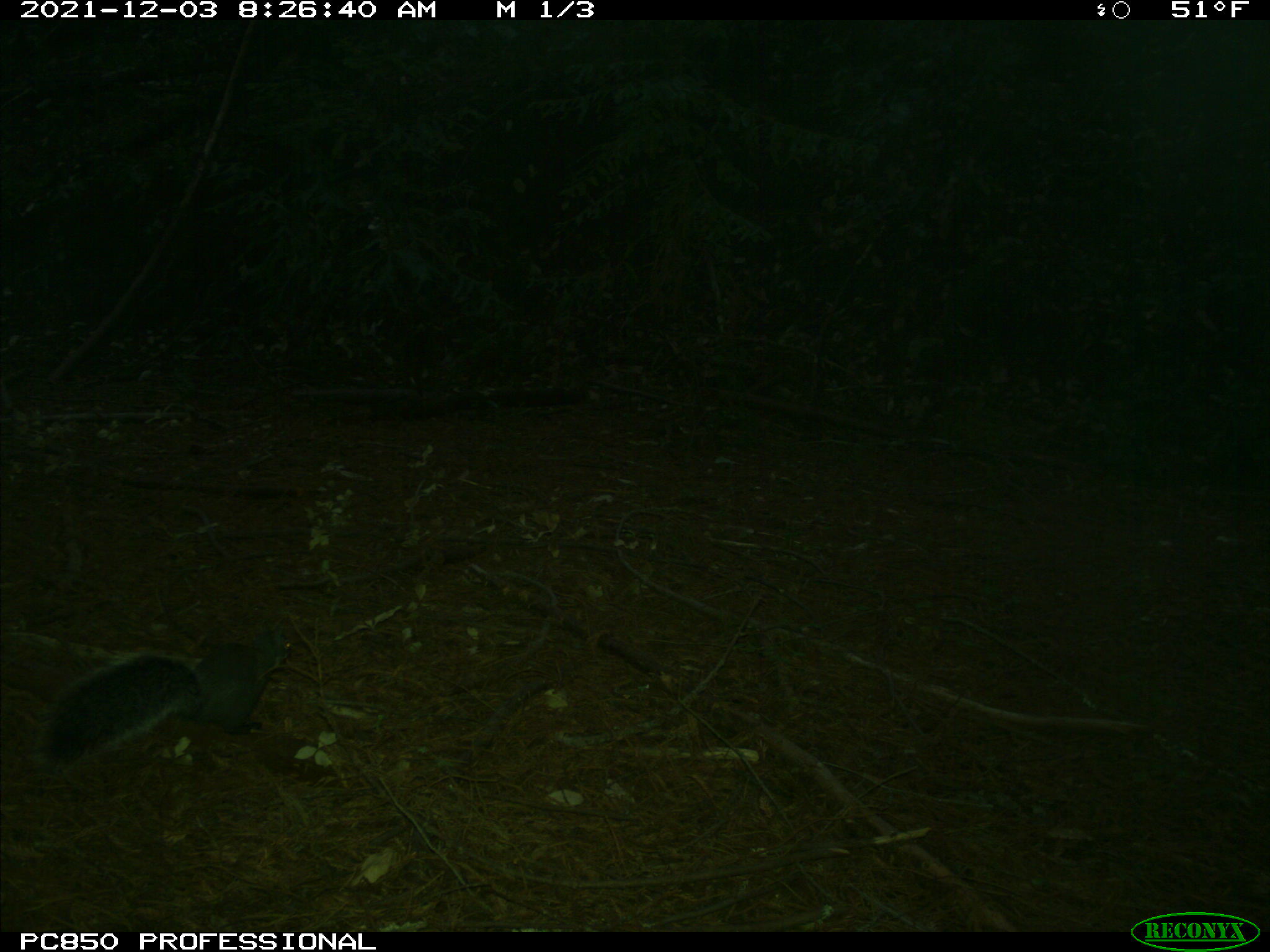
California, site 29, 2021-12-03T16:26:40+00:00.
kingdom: Animalia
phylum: Chordata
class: Mammalia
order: Rodentia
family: Sciuridae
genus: Sciurus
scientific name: Sciurus griseus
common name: western gray squirrel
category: western grey squirrel